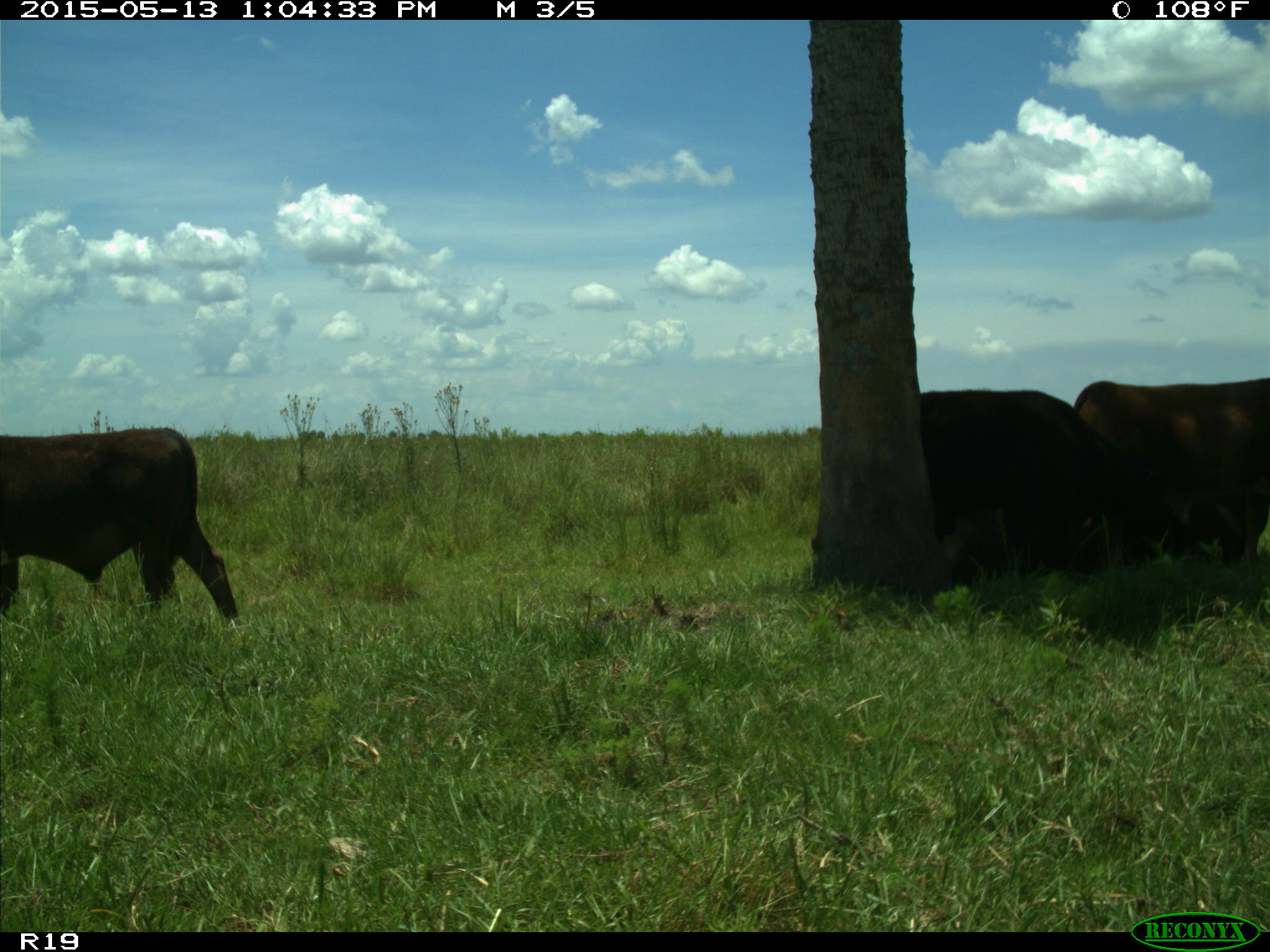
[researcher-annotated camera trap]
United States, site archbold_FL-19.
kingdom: Animalia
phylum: Chordata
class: Mammalia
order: Artiodactyla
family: Bovidae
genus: Bos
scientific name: Bos taurus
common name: domestic cow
Bos taurus (domestic cow).